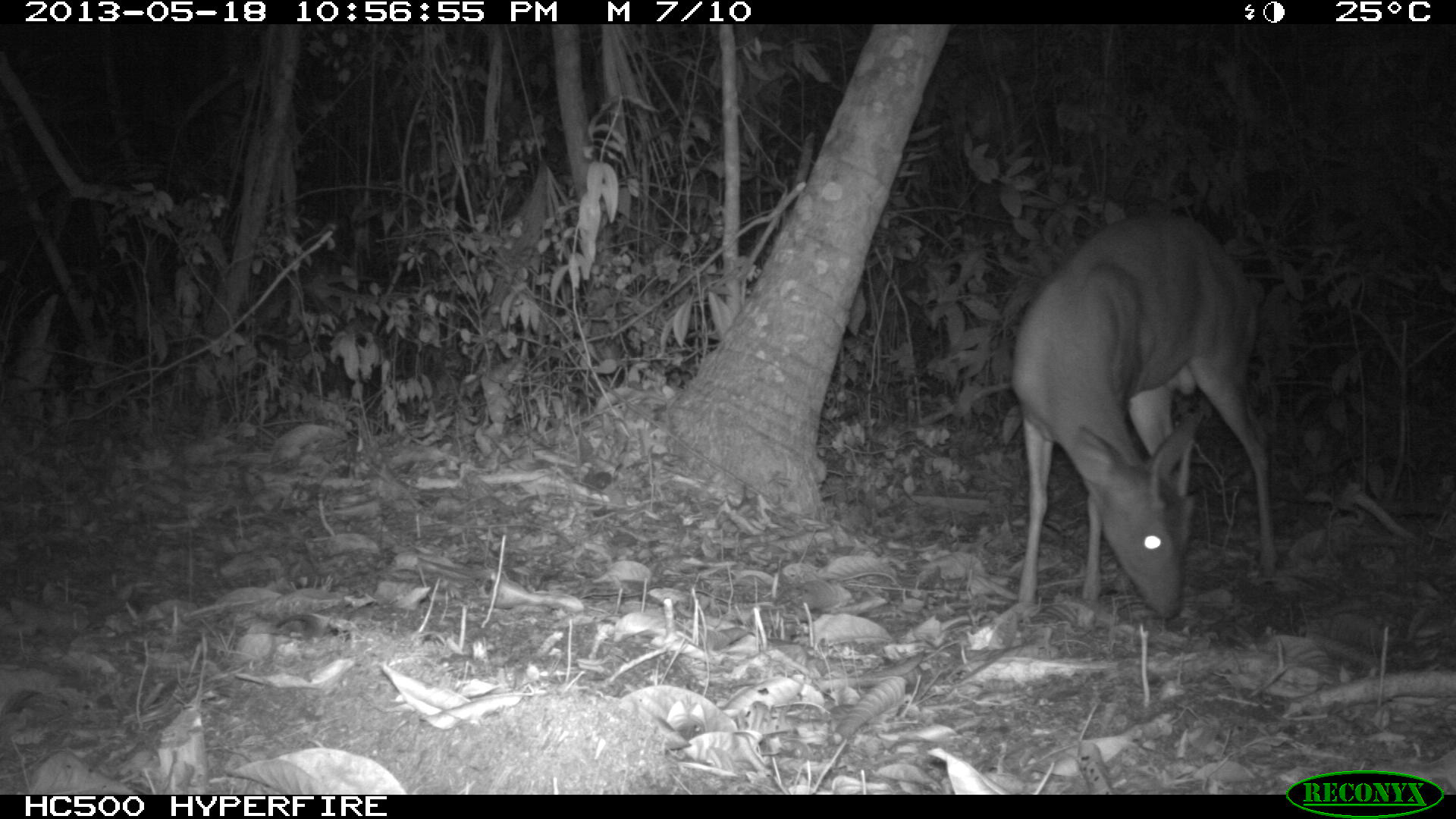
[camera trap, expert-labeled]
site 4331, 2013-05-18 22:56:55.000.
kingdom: Animalia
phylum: Chordata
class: Mammalia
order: Artiodactyla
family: Cervidae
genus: Mazama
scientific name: Mazama temama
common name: central american red brocket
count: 1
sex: male